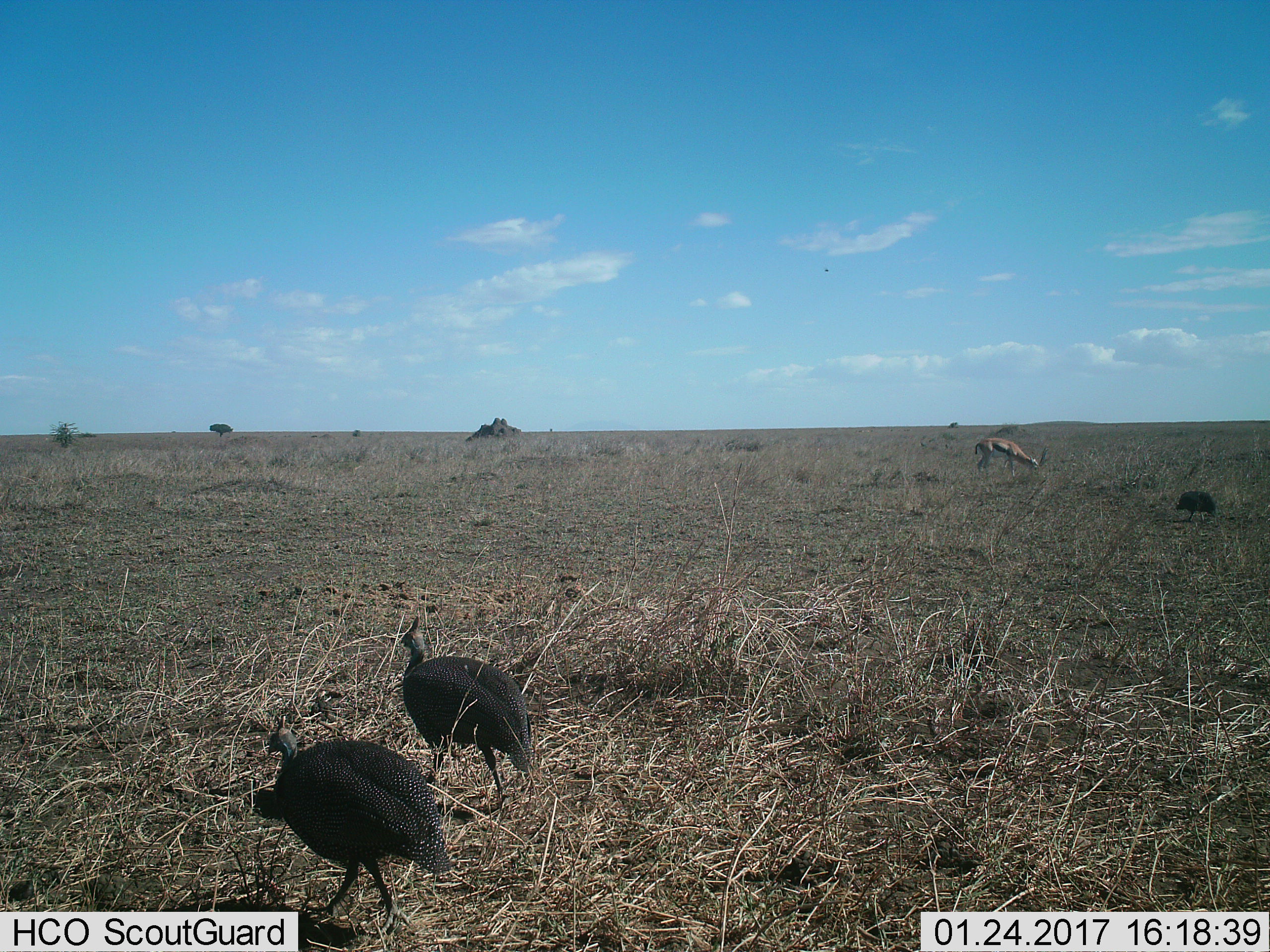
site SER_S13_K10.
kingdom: Animalia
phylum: Chordata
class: Mammalia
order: Artiodactyla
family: Bovidae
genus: Eudorcas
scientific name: Eudorcas thomsonii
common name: thomson's gazelle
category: gazellethomsons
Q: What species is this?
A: Gazellethomsons (thomson's gazelle) (Eudorcas thomsonii).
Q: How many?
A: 1.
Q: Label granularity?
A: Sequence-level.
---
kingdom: Animalia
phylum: Chordata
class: Aves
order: Galliformes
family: Numididae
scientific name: Numididae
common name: guineafowl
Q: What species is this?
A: Guineafowl (Numididae).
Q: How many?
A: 3.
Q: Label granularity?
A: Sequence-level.